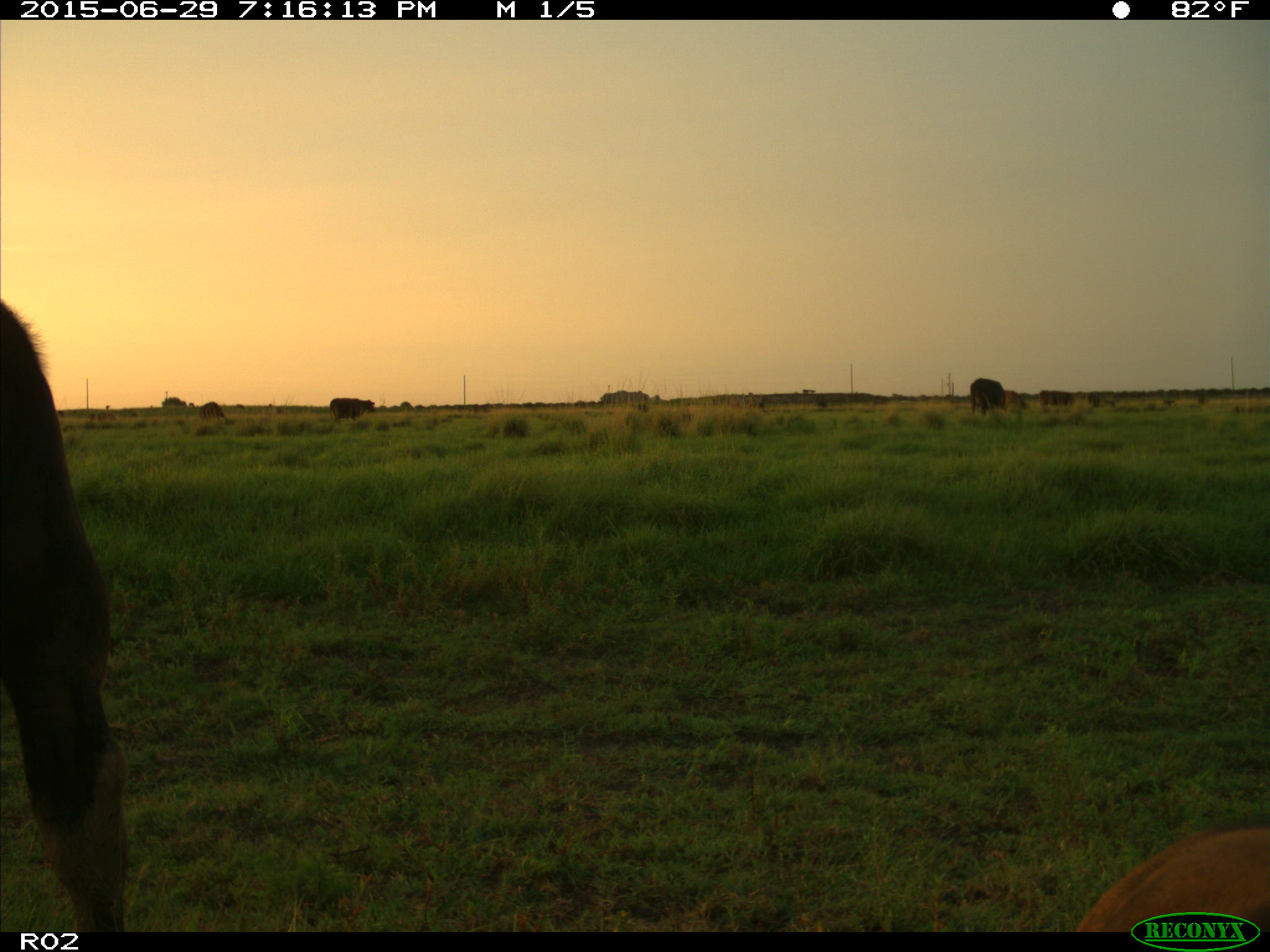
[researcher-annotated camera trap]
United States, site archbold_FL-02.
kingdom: Animalia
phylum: Chordata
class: Mammalia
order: Artiodactyla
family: Bovidae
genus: Bos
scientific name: Bos taurus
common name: domestic cow